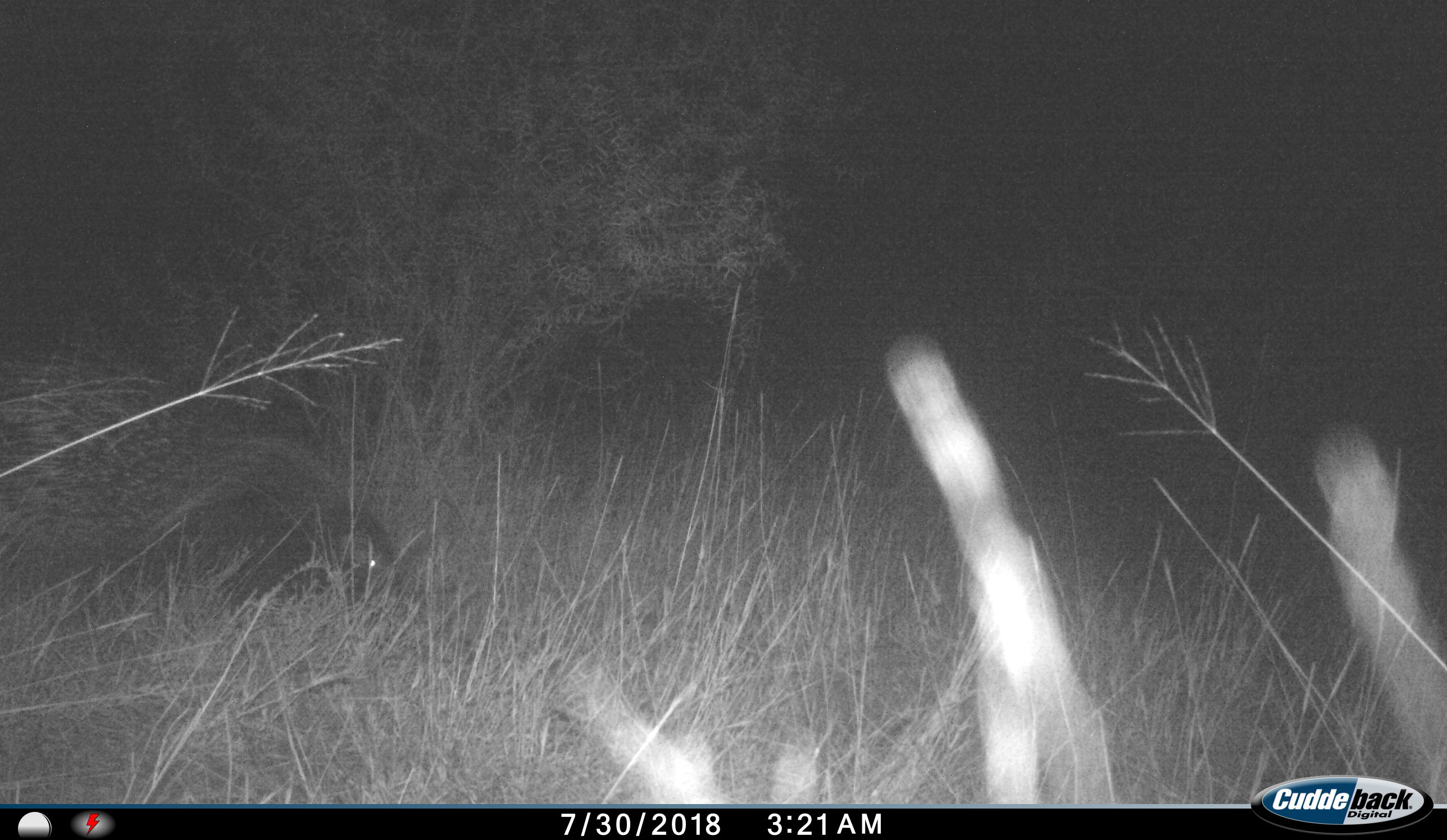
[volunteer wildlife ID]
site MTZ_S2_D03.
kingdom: Animalia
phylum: Chordata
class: Mammalia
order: Rodentia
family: Hystricidae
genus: Hystrix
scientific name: Hystrix cristata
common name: crested porcupine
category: porcupine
Porcupine (crested porcupine) (Hystrix cristata), count 1. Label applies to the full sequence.